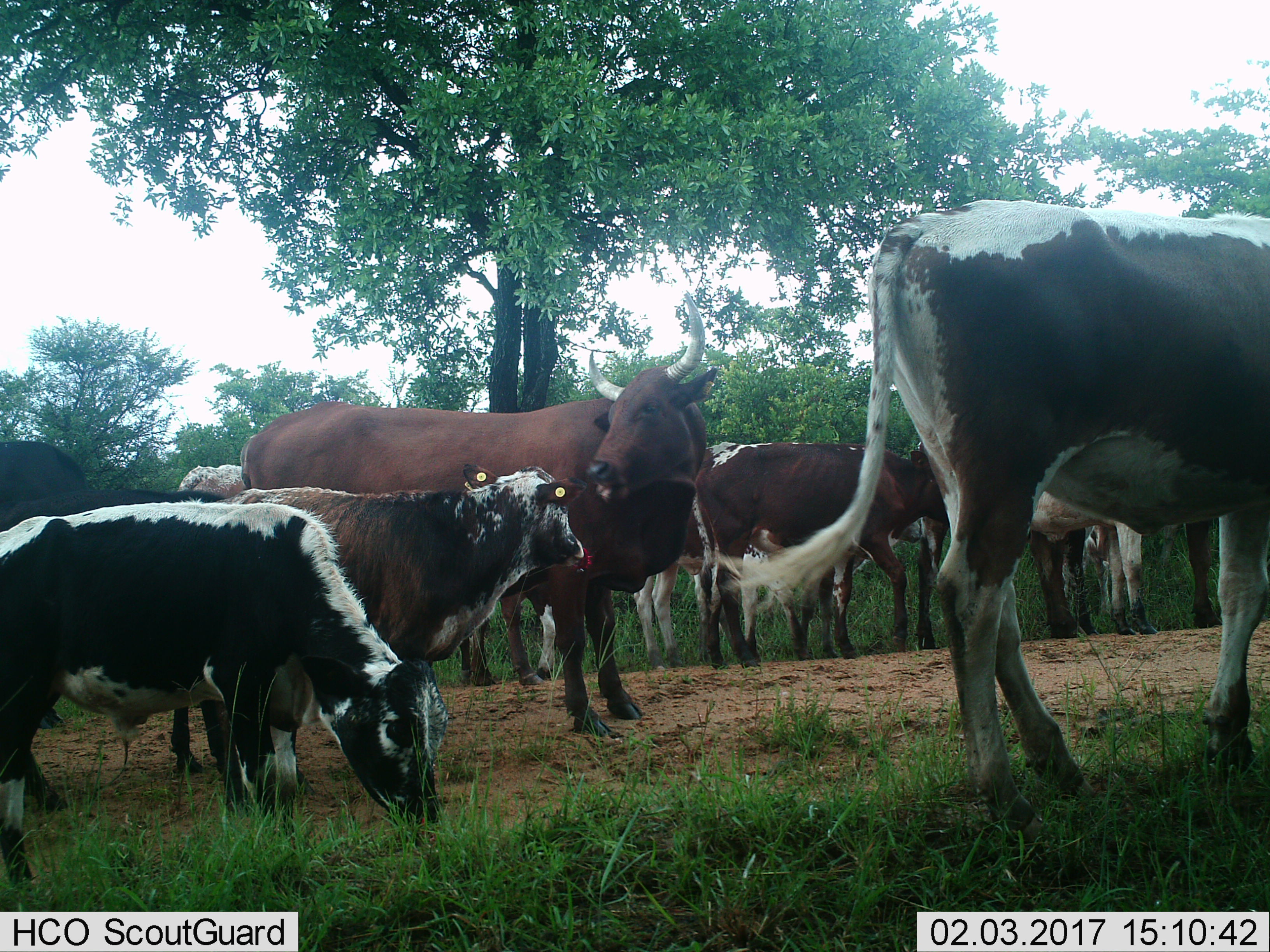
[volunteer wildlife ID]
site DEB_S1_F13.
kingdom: Animalia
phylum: Chordata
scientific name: Vertebrata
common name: domestic animal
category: domesticanimal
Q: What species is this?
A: Domesticanimal (domestic animal) (Vertebrata).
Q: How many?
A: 11-50.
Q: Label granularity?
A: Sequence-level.